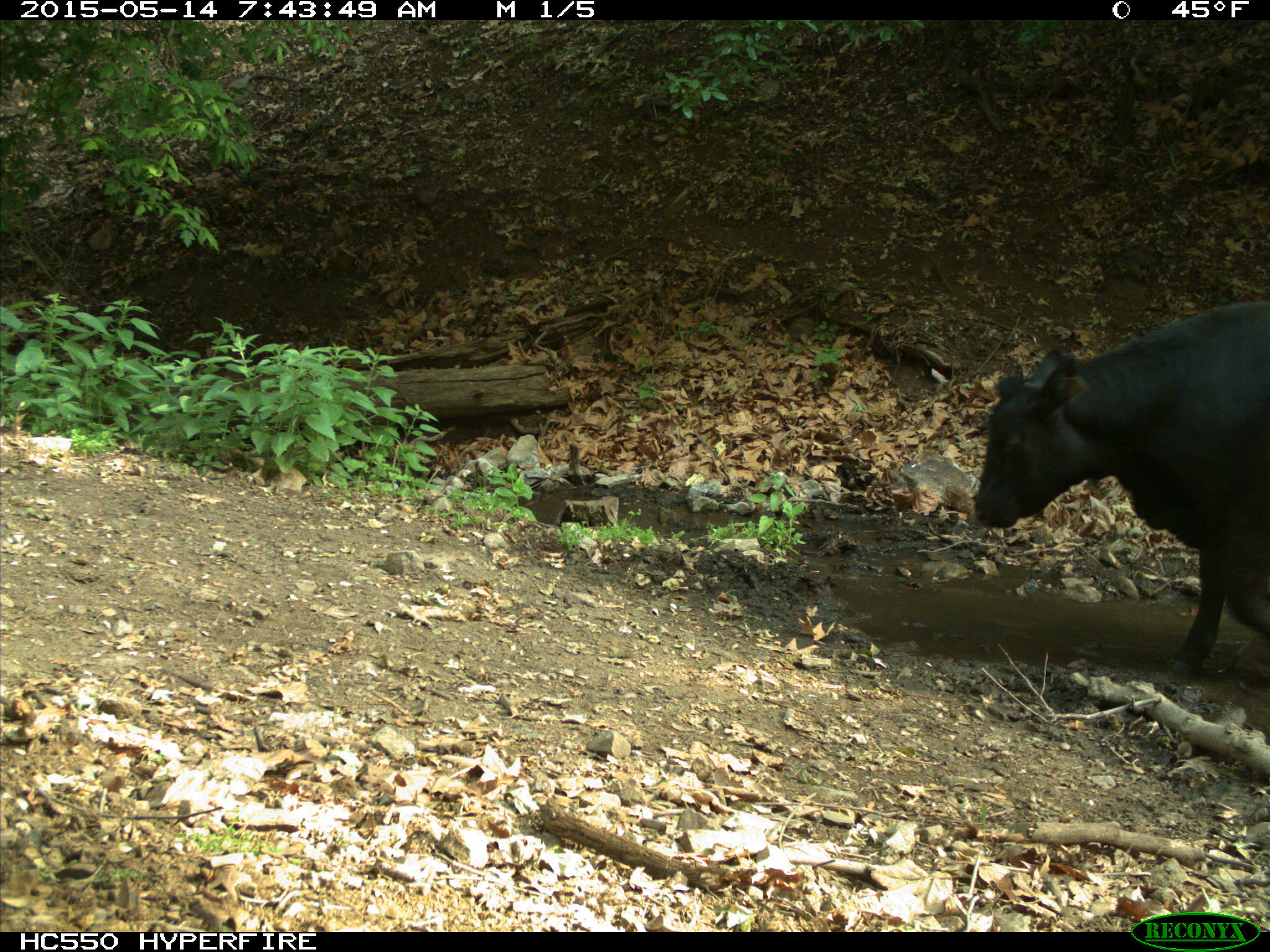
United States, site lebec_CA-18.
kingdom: Animalia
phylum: Chordata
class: Mammalia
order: Artiodactyla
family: Bovidae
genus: Bos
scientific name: Bos taurus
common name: domestic cow